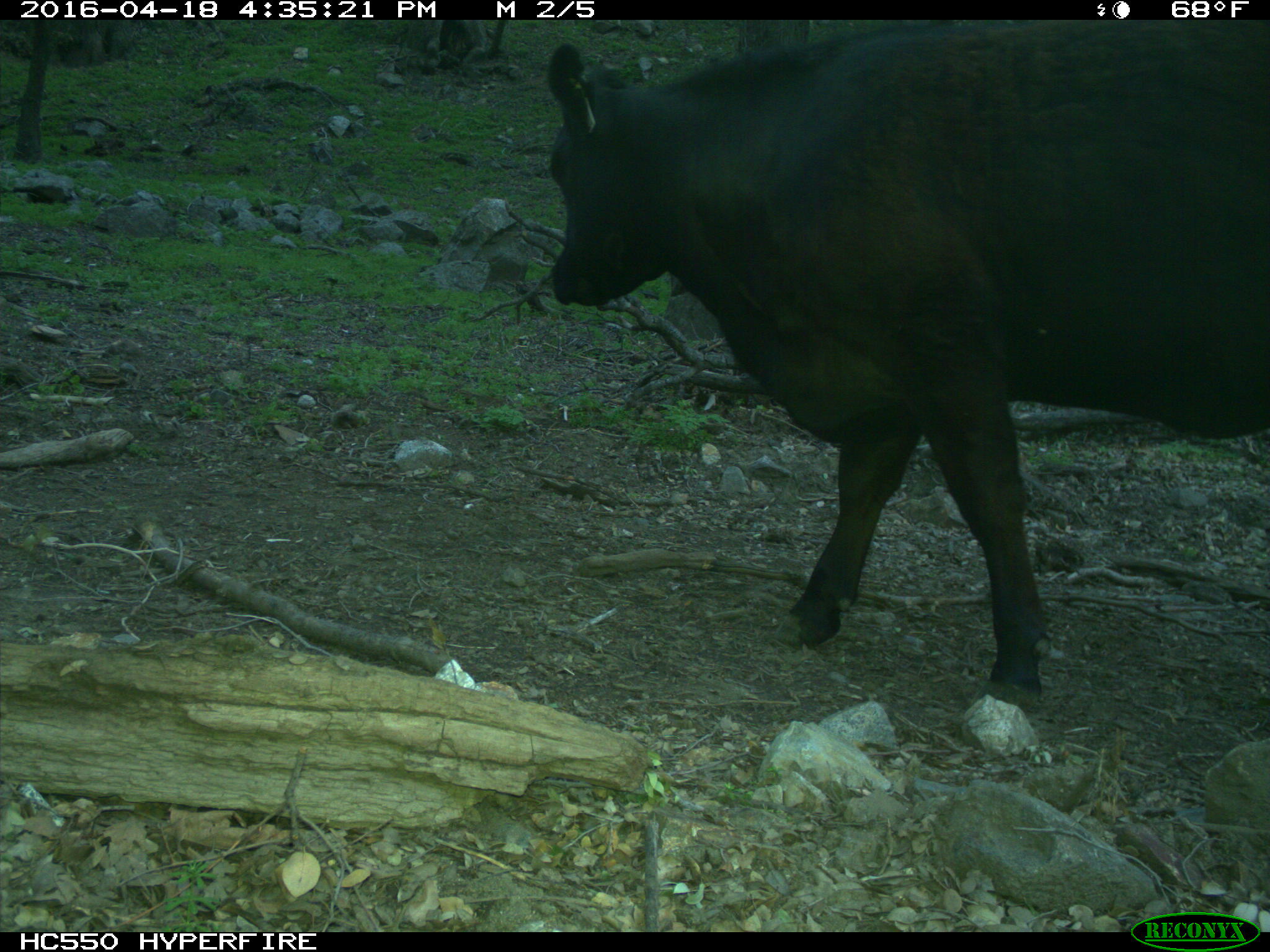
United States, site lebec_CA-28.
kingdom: Animalia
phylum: Chordata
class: Mammalia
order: Artiodactyla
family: Bovidae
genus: Bos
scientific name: Bos taurus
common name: domestic cow